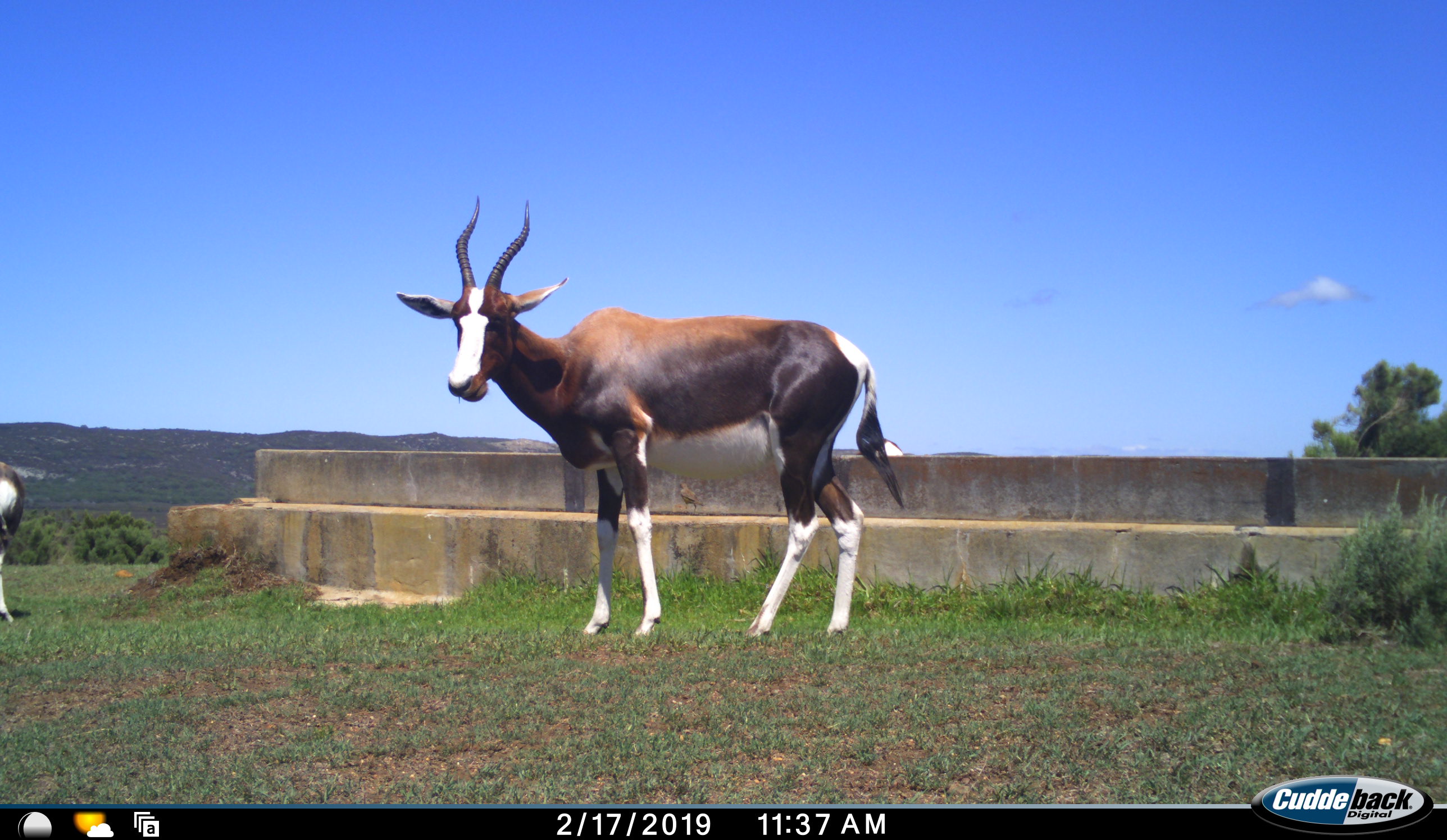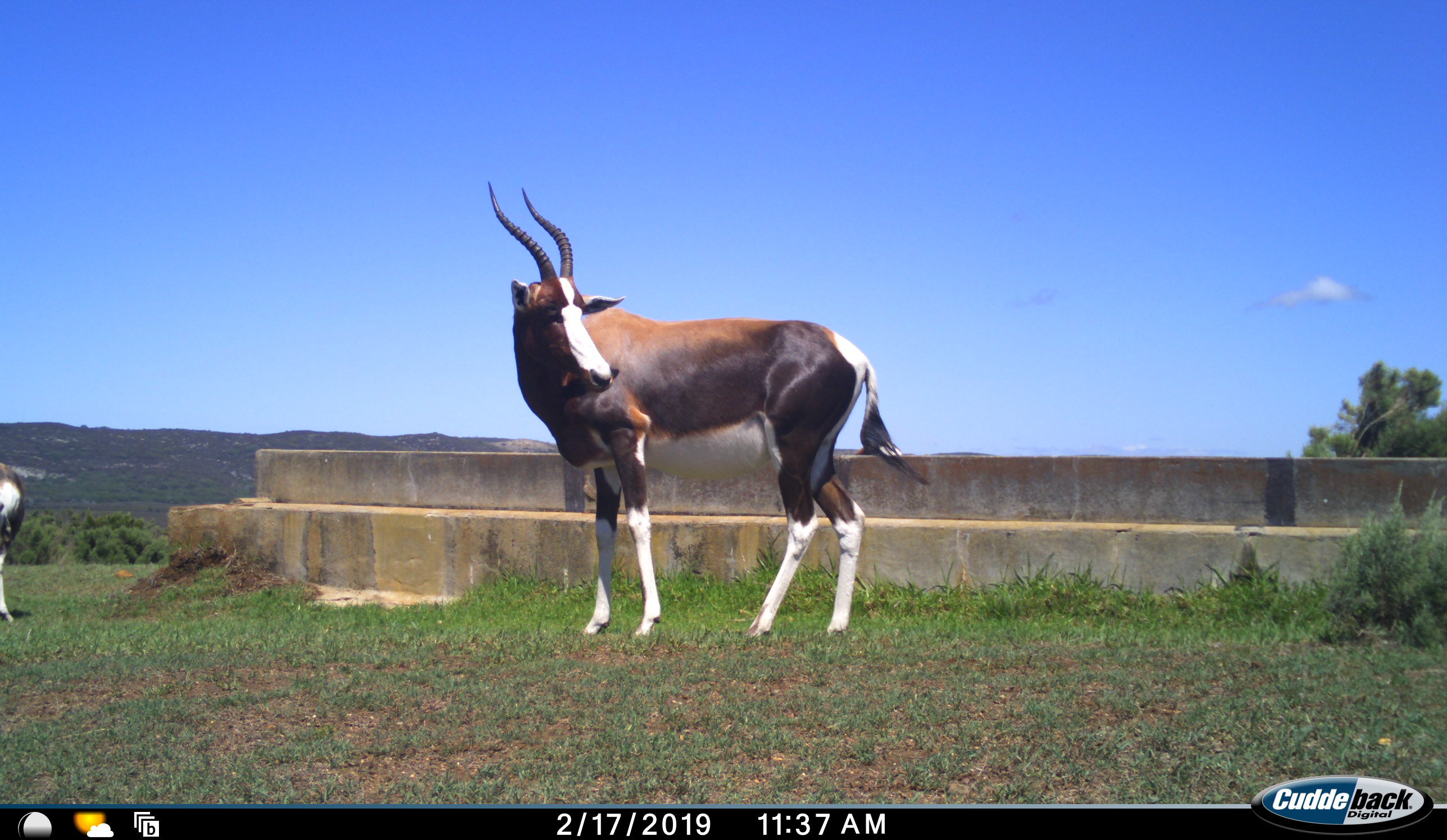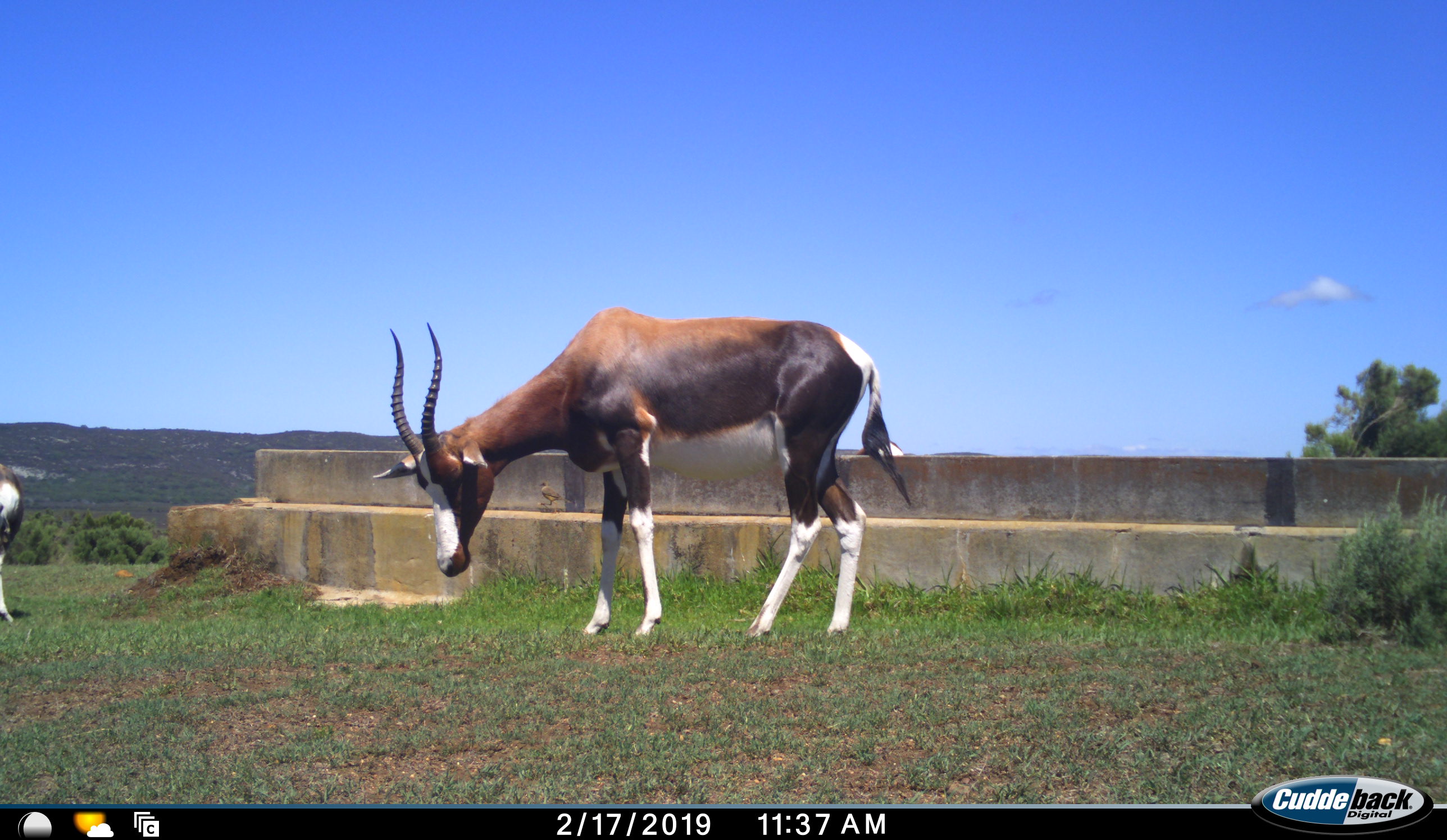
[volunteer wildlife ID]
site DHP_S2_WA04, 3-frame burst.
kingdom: Animalia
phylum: Chordata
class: Mammalia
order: Artiodactyla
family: Bovidae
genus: Damaliscus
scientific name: Damaliscus pygargus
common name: bontebok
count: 2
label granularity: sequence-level